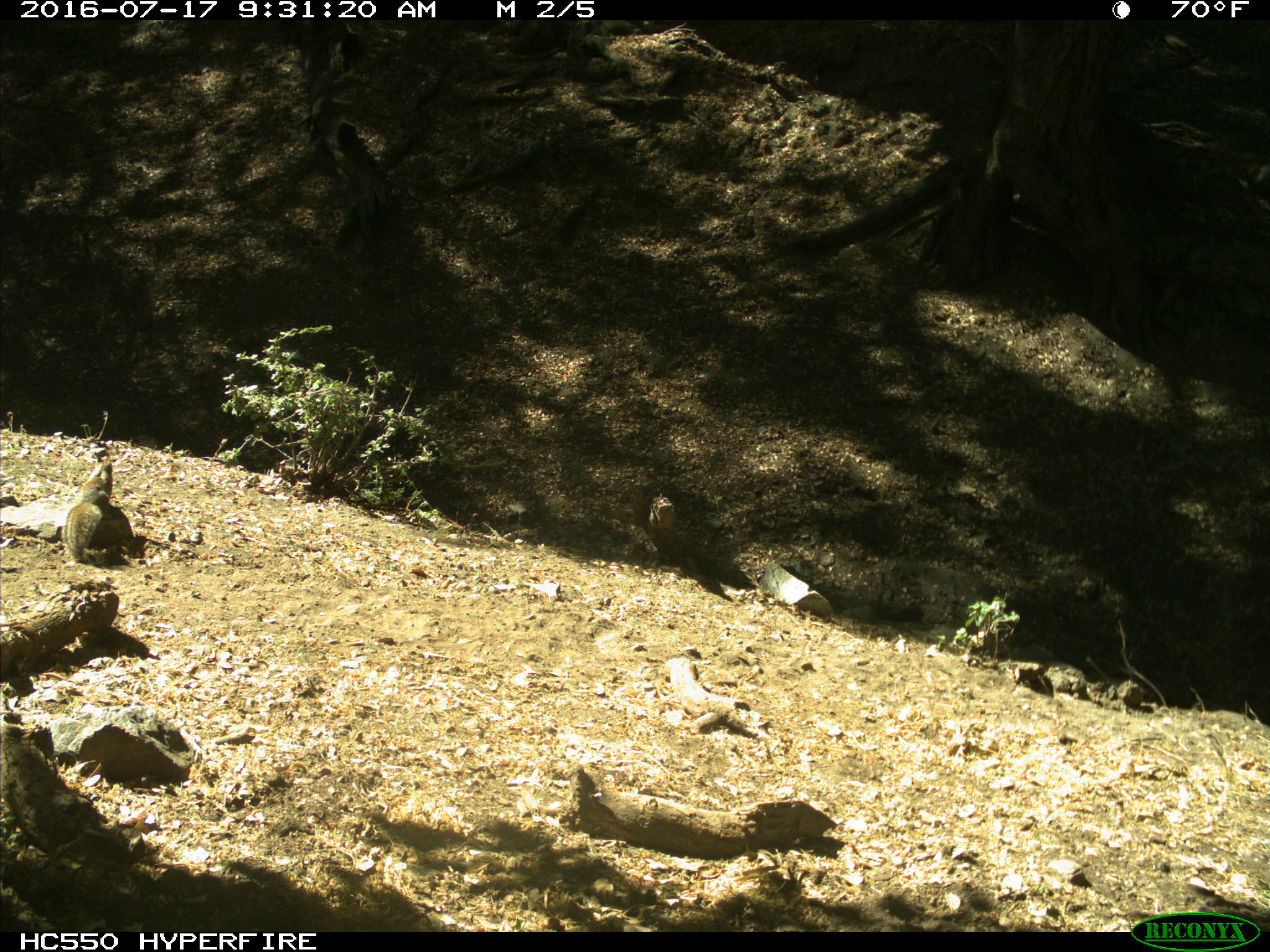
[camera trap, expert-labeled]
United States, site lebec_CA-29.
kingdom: Animalia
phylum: Chordata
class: Mammalia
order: Rodentia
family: Sciuridae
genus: Otospermophilus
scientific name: Otospermophilus beecheyi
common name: california ground squirrel